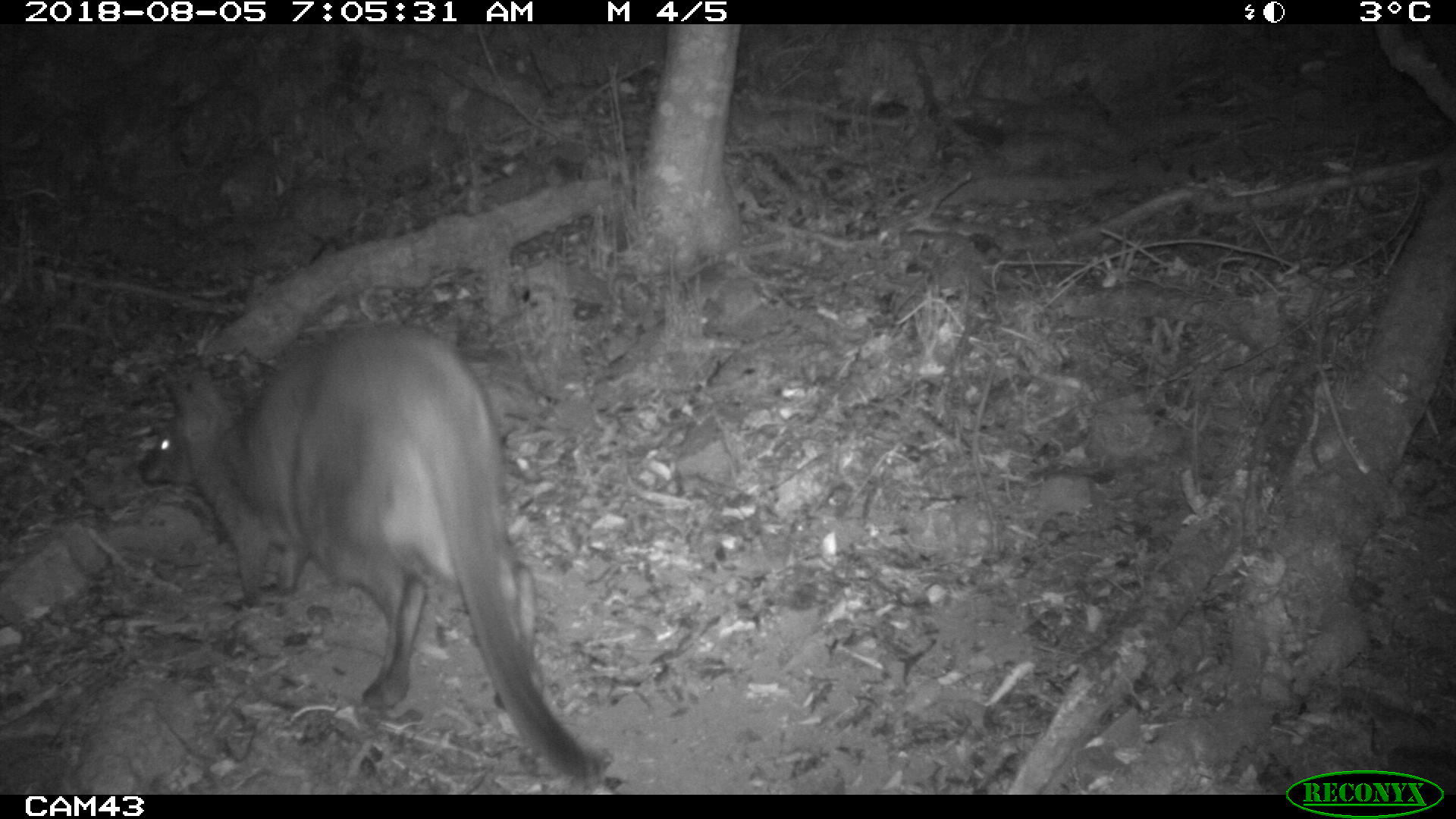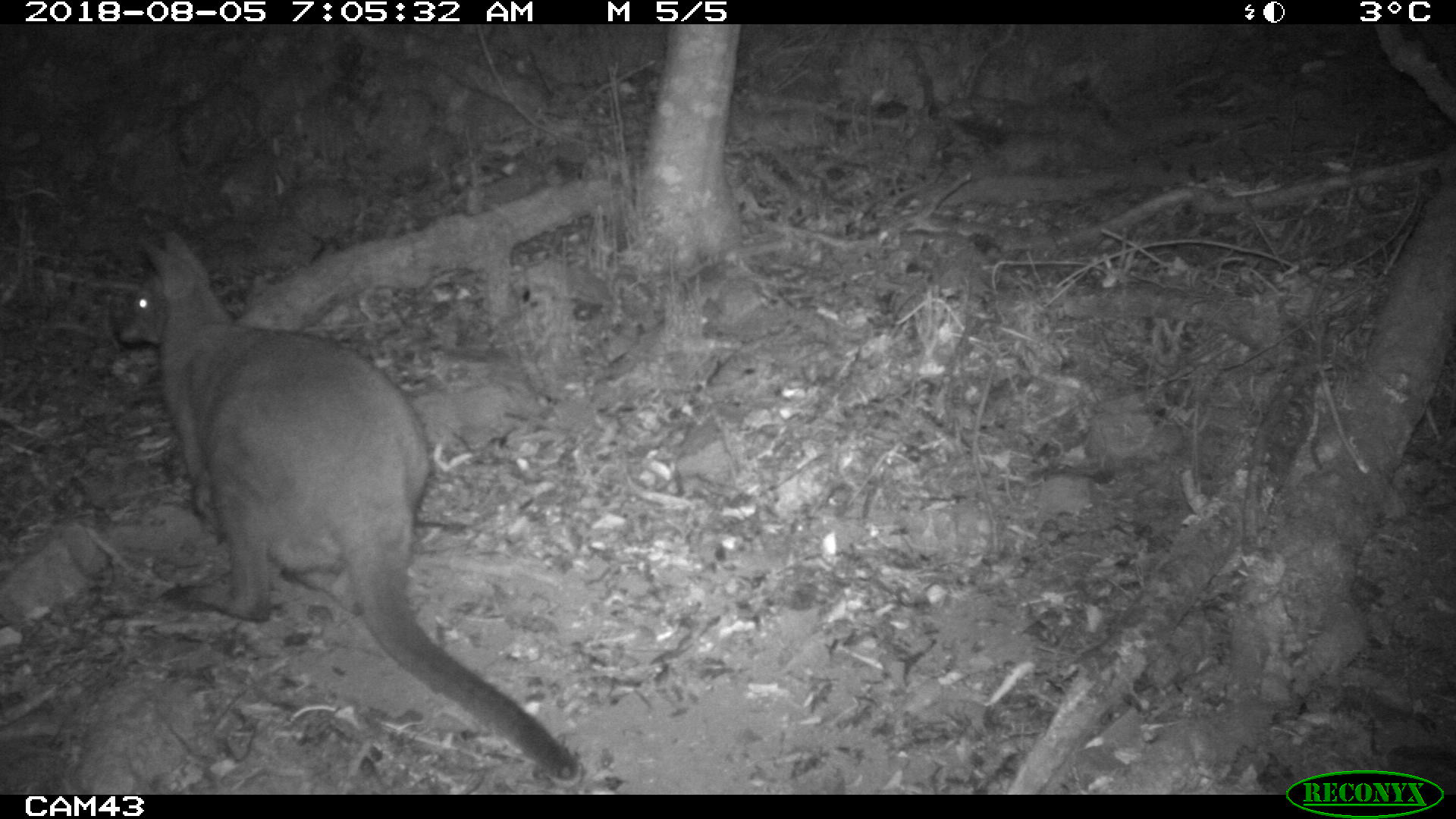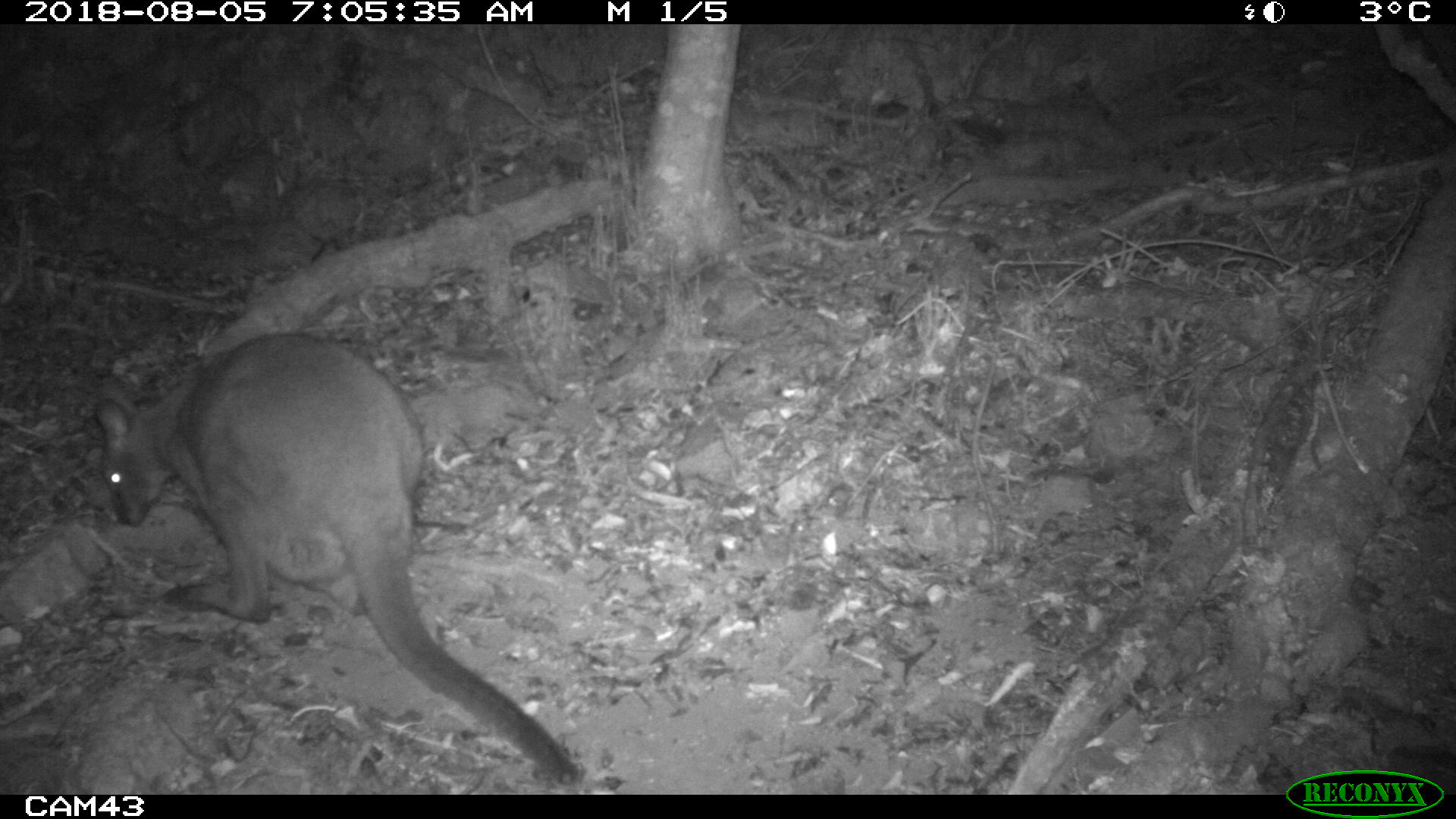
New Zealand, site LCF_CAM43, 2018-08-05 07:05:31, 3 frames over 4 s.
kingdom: Animalia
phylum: Chordata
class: Mammalia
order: Diprotodontia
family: Macropodidae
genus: Notamacropus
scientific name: Notamacropus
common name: wallaby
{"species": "wallaby (Notamacropus)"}